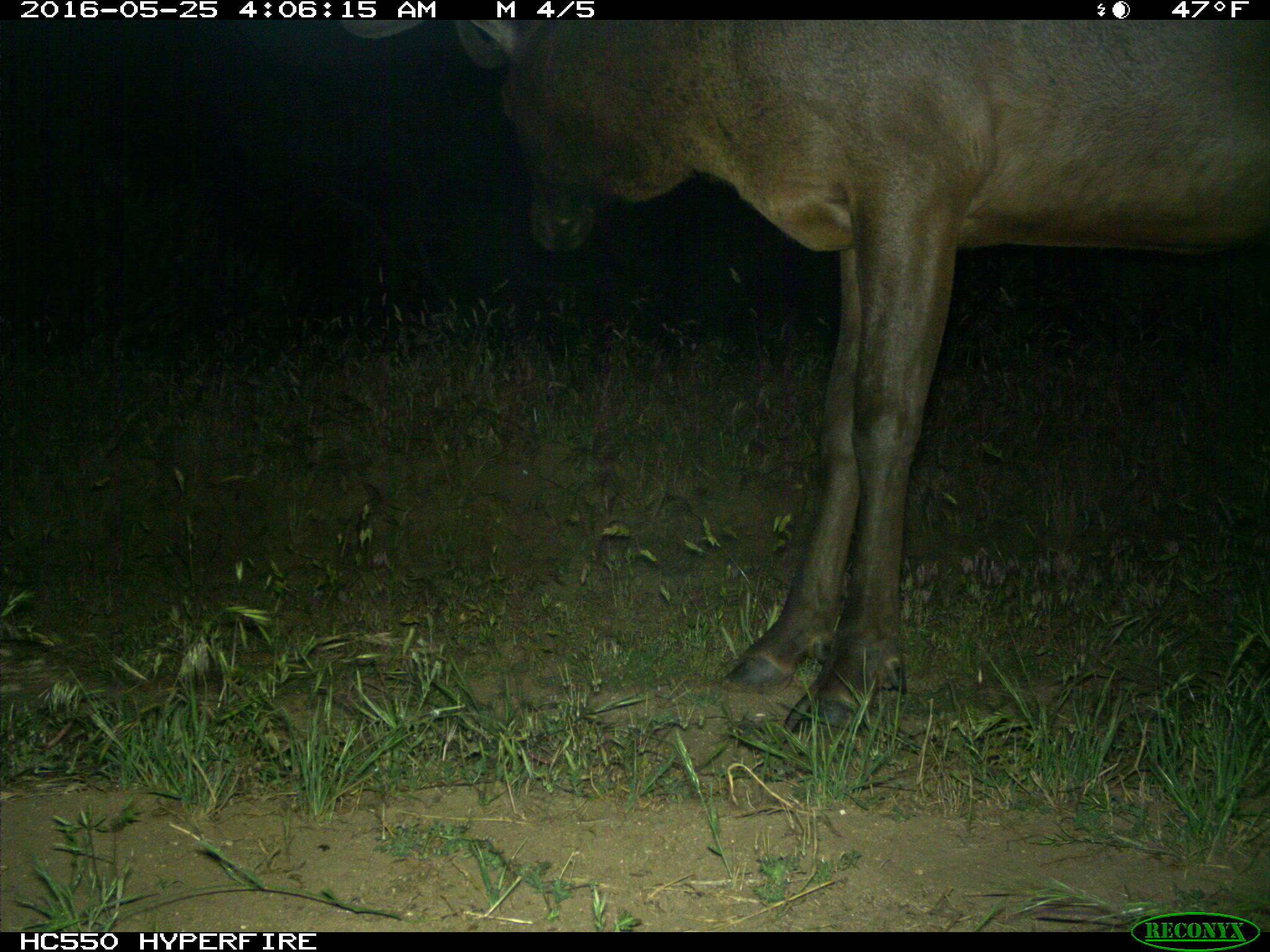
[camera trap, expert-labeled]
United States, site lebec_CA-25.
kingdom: Animalia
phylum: Chordata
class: Mammalia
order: Artiodactyla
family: Cervidae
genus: Cervus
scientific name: Cervus canadensis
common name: elk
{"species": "Cervus canadensis (elk)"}